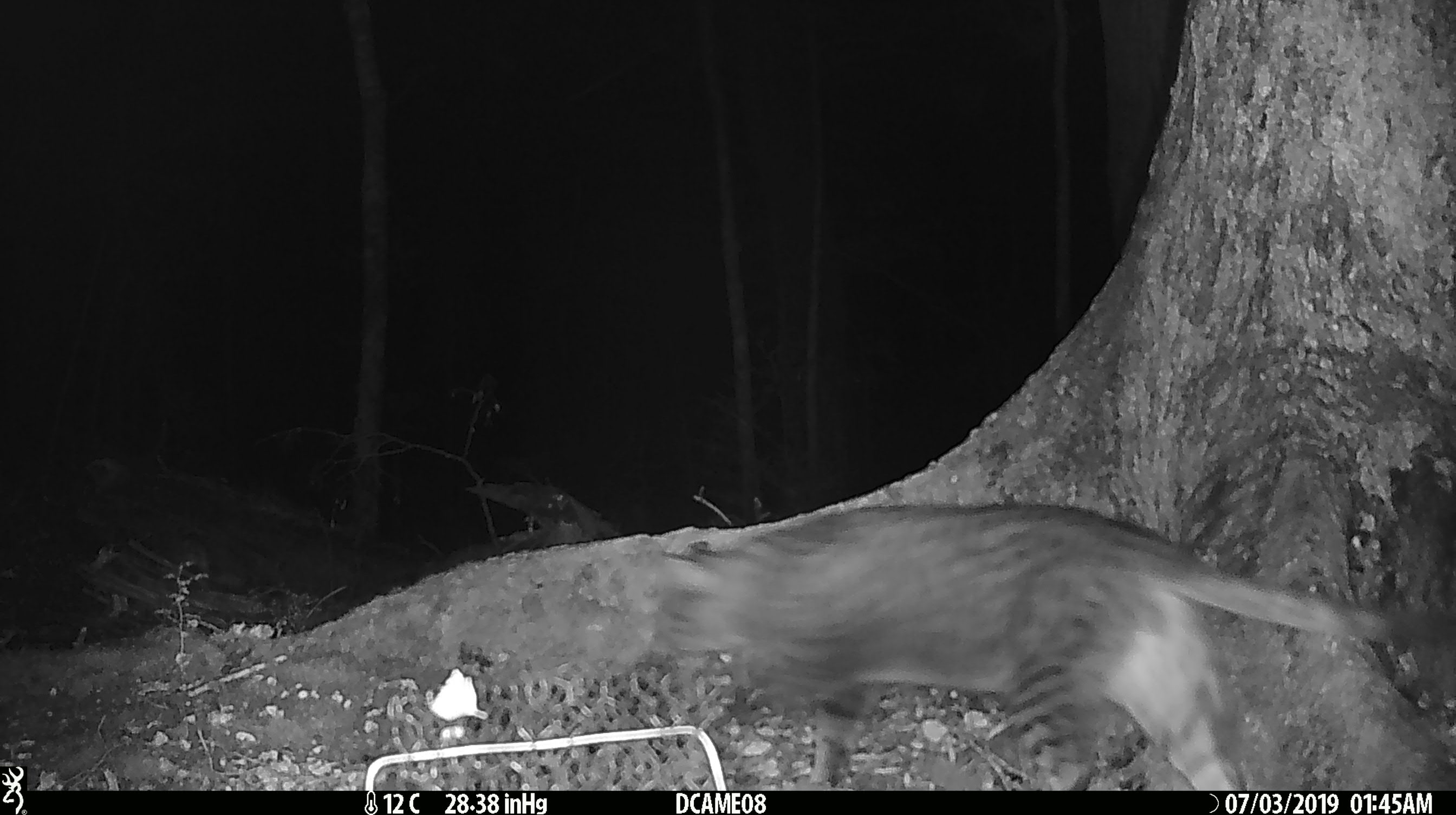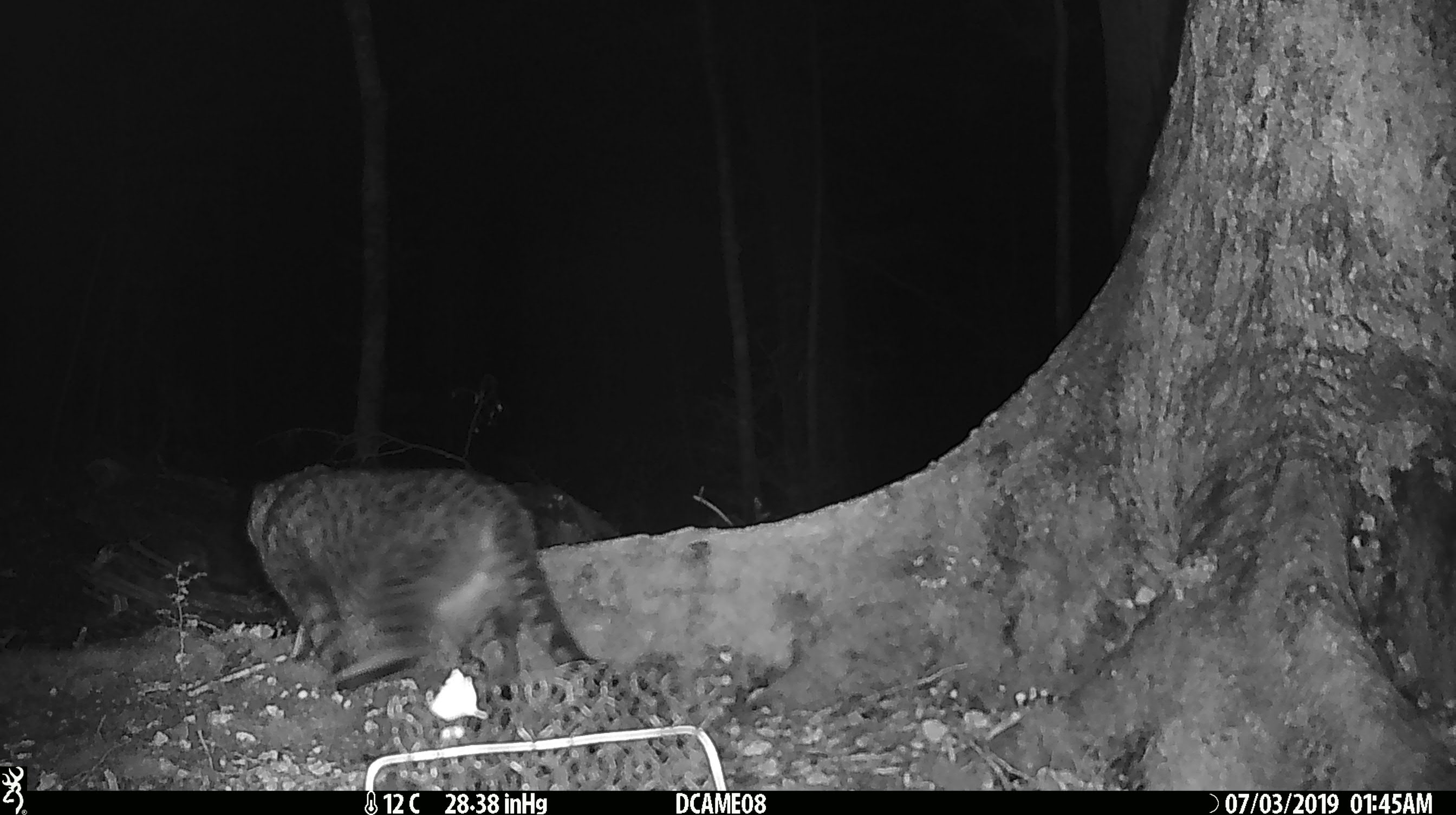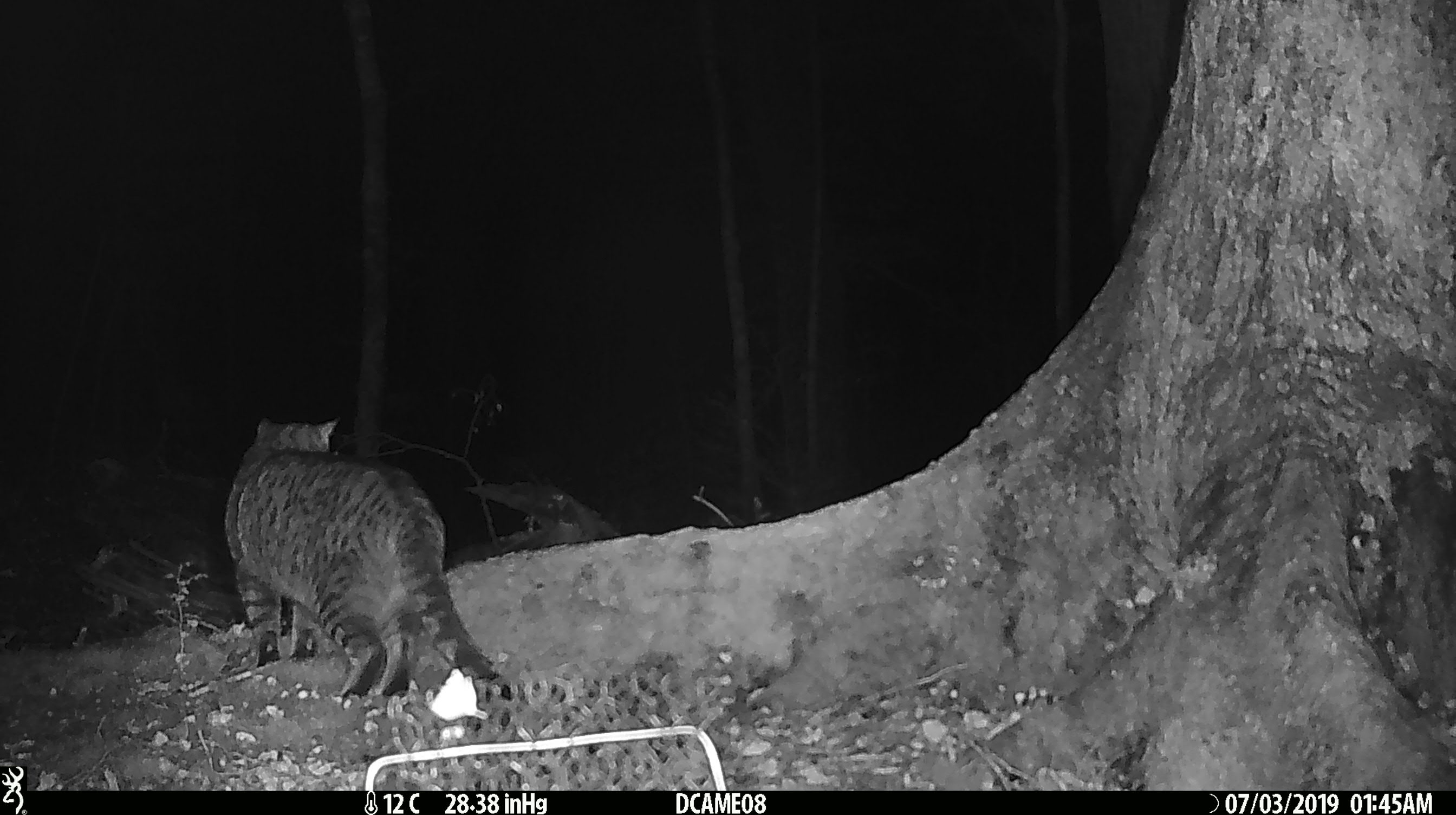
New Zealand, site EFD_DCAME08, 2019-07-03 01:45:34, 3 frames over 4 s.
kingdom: Animalia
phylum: Chordata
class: Mammalia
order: Carnivora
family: Felidae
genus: Felis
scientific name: Felis catus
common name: domestic cat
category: cat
Cat (domestic cat) (Felis catus).